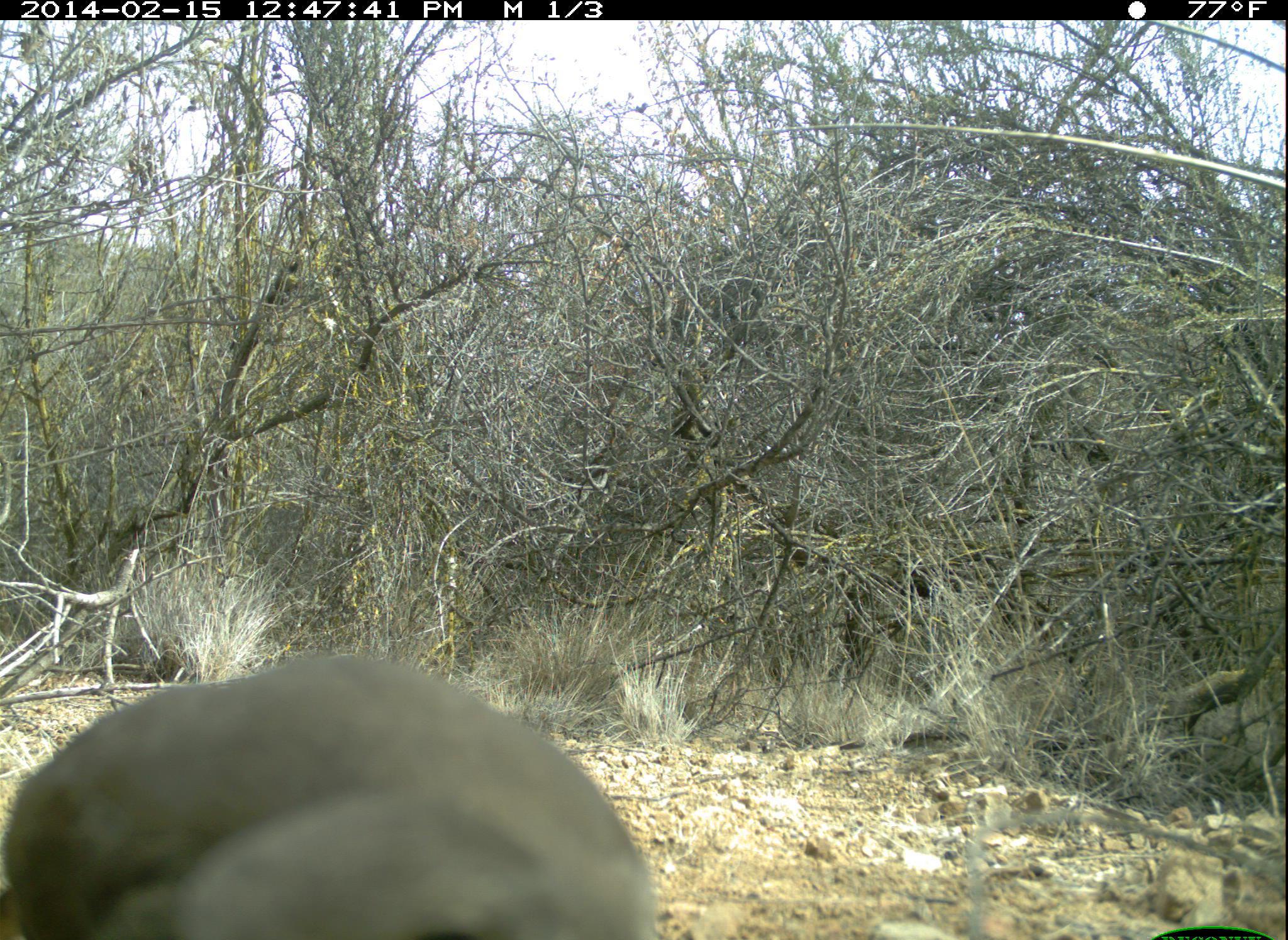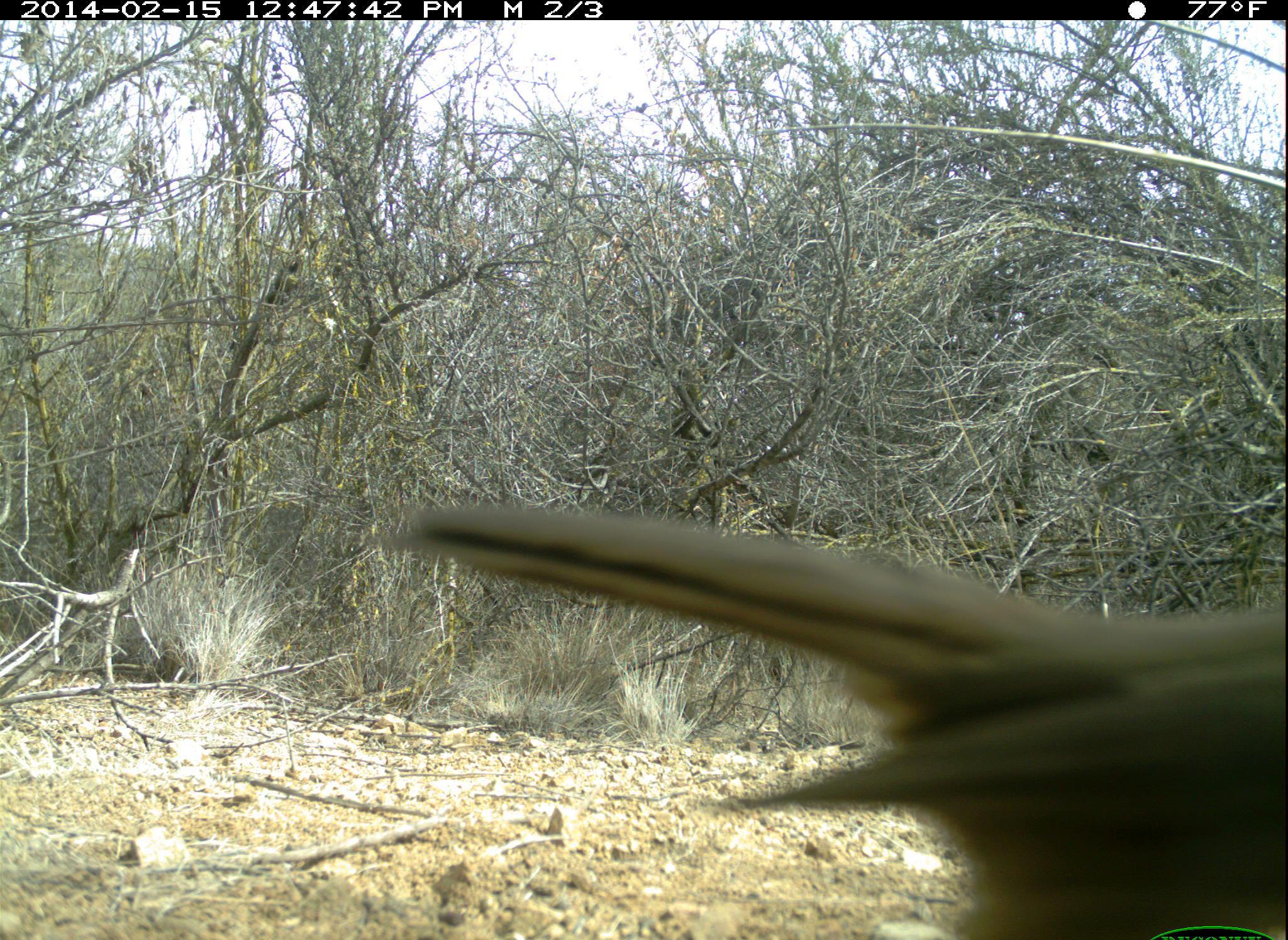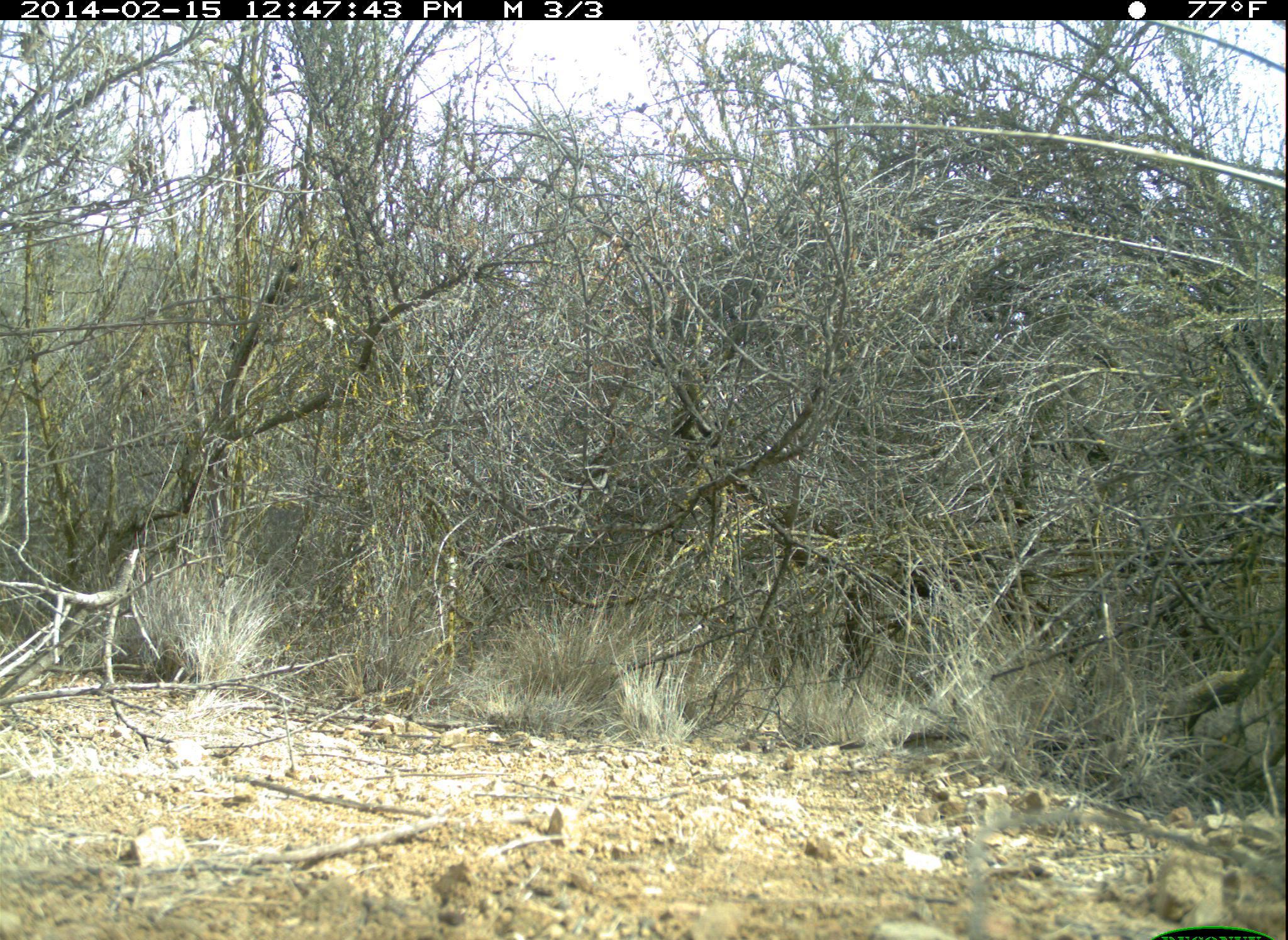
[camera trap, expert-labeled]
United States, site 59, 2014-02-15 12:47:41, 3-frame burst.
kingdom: Animalia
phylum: Chordata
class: Aves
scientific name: Aves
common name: bird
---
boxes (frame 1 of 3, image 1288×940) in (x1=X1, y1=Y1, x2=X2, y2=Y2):
bird: (x1=0, y1=654, x2=661, y2=940)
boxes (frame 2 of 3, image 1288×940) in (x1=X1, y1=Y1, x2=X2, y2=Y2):
bird: (x1=382, y1=501, x2=1288, y2=940)